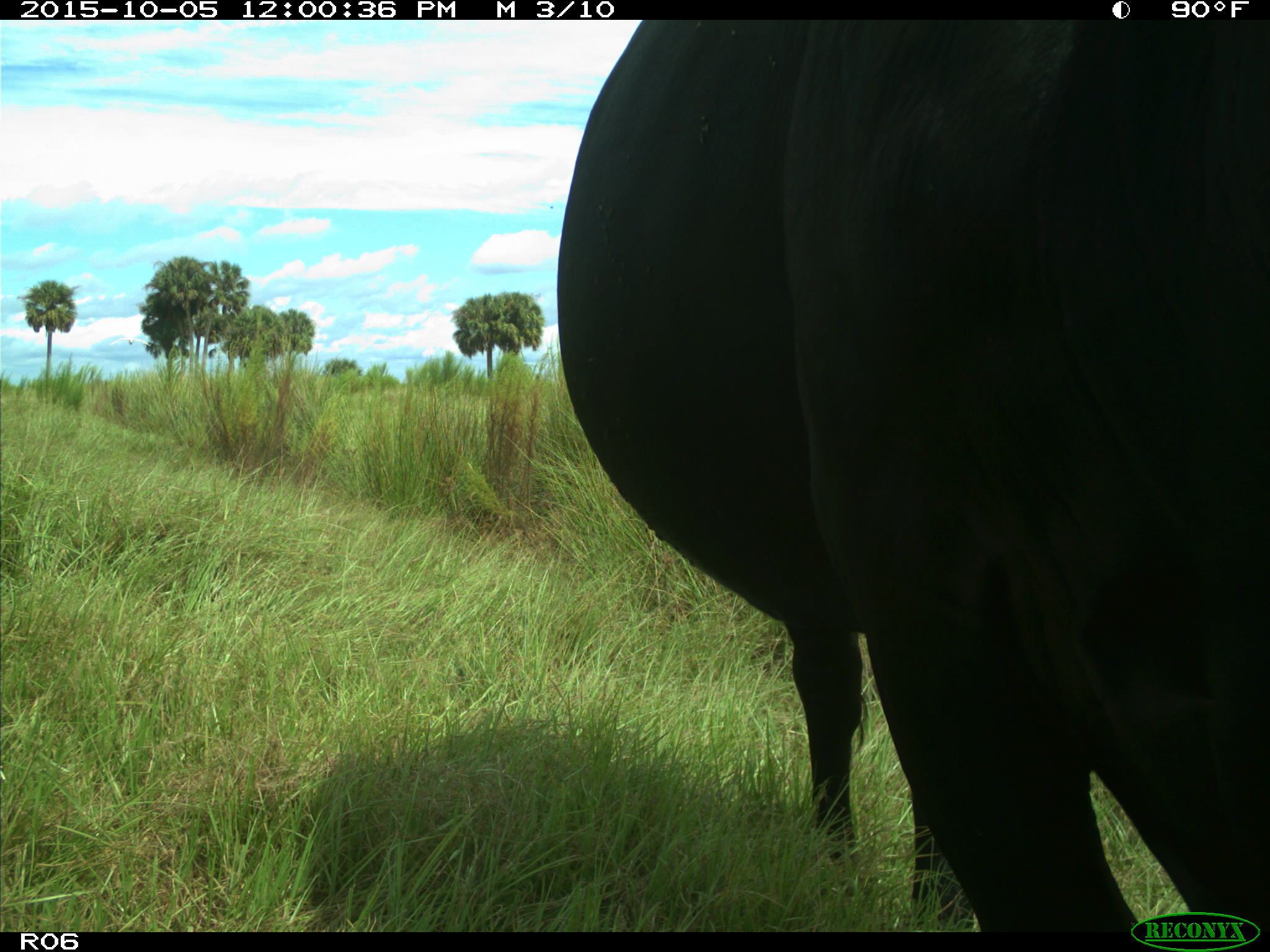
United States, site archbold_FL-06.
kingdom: Animalia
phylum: Chordata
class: Mammalia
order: Artiodactyla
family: Bovidae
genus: Bos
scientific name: Bos taurus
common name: domestic cow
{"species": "Bos taurus (domestic cow)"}